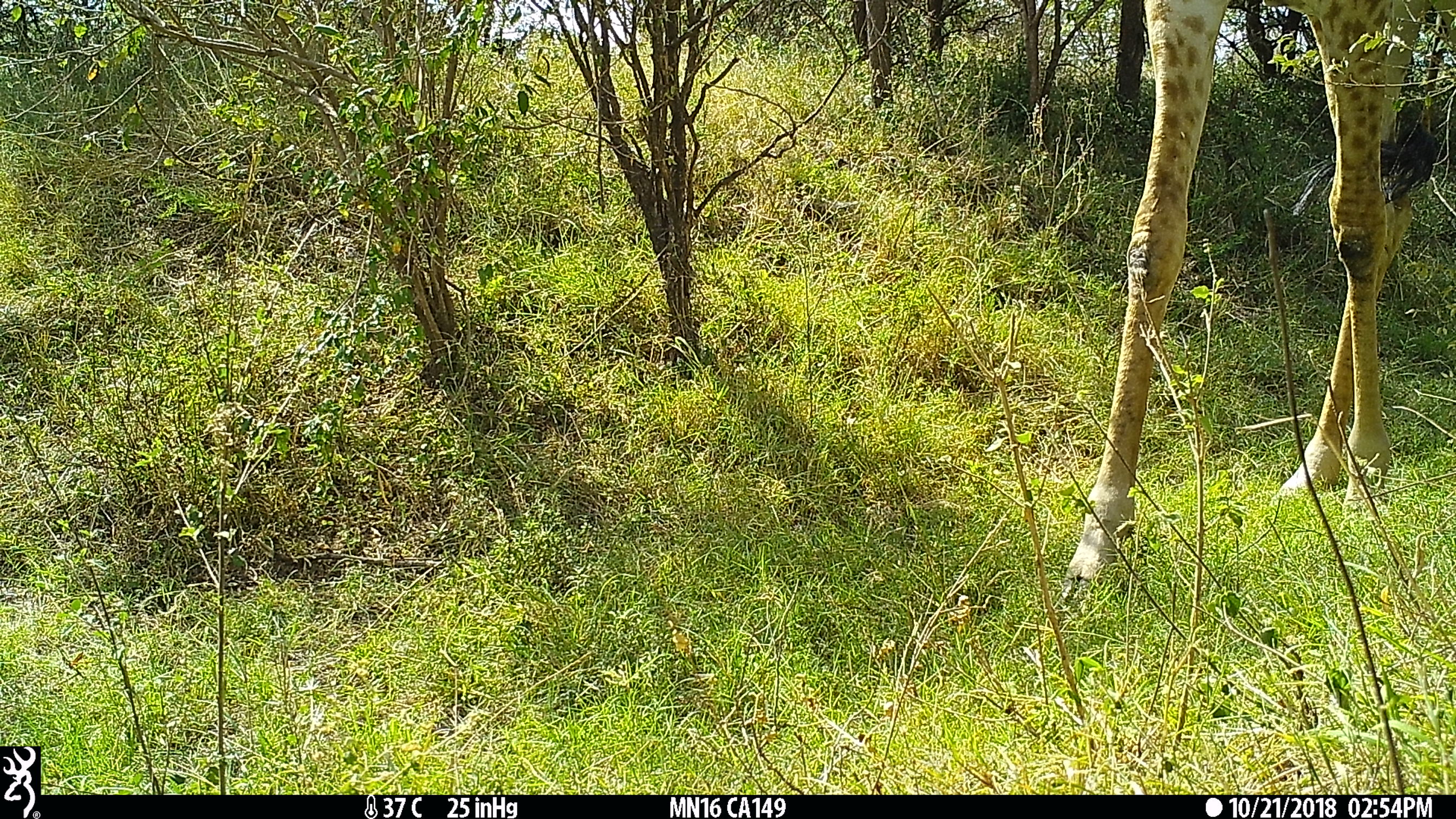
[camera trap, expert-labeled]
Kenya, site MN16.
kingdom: Animalia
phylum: Chordata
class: Mammalia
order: Artiodactyla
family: Giraffidae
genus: Giraffa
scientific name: Giraffa camelopardalis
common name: northern giraffe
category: giraffe